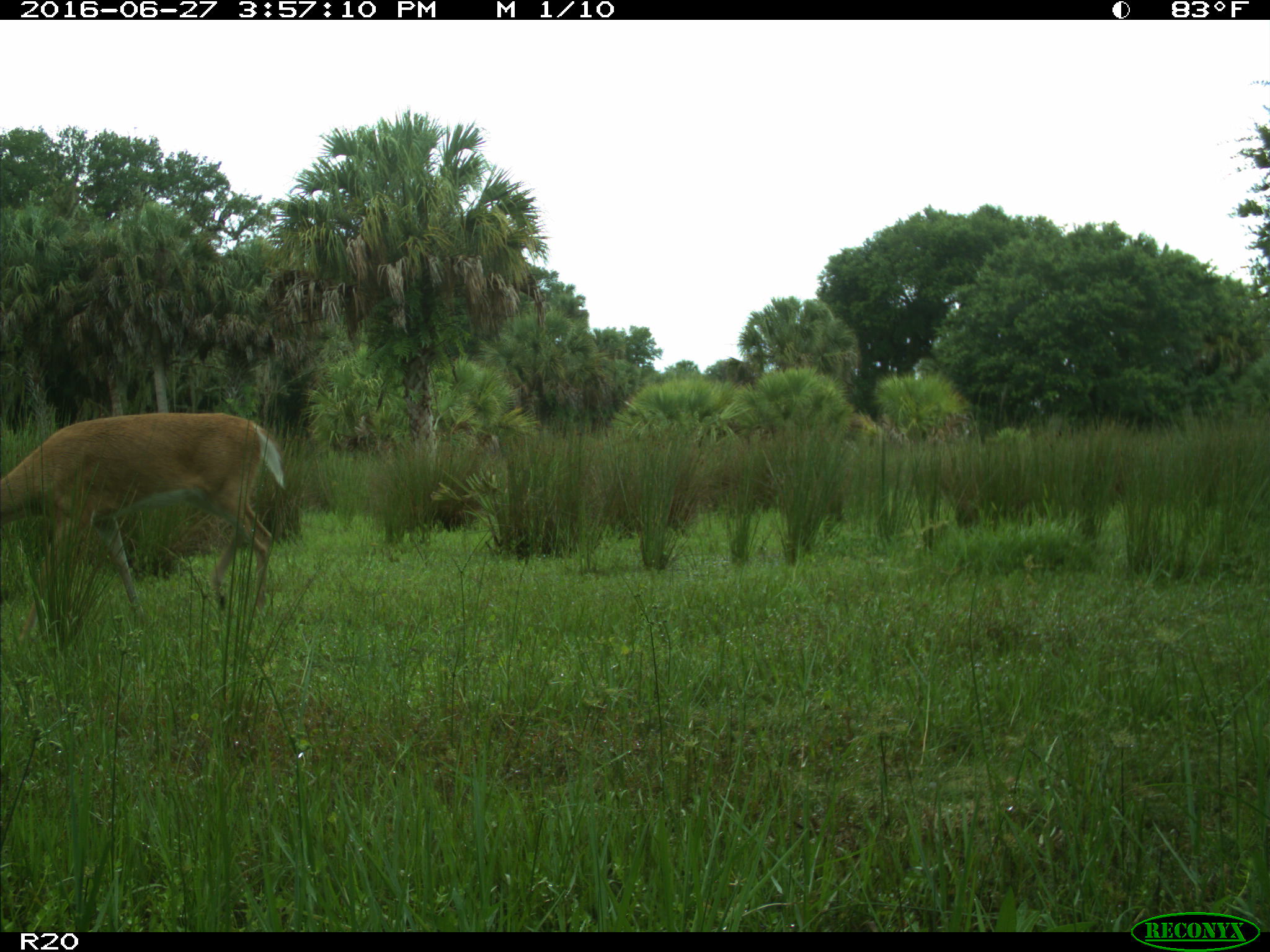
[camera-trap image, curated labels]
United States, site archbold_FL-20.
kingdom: Animalia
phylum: Chordata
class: Mammalia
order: Artiodactyla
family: Cervidae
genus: Odocoileus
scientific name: Odocoileus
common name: deer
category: unidentified deer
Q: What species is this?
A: Unidentified deer (deer) (Odocoileus).